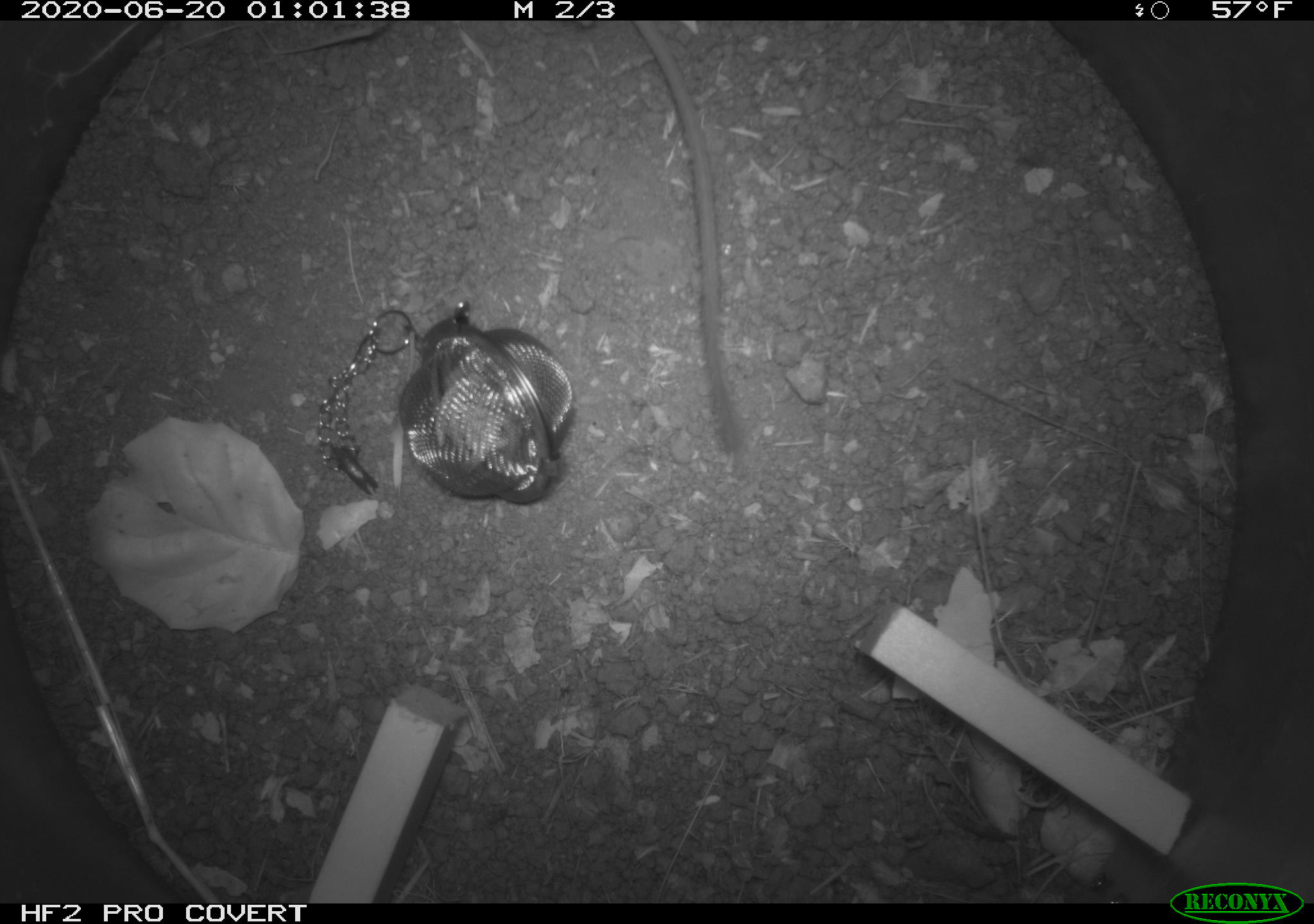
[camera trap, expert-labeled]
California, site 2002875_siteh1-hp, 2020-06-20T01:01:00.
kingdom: Animalia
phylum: Chordata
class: Mammalia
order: Rodentia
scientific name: Rodentia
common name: mouse species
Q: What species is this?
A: Mouse species (Rodentia).